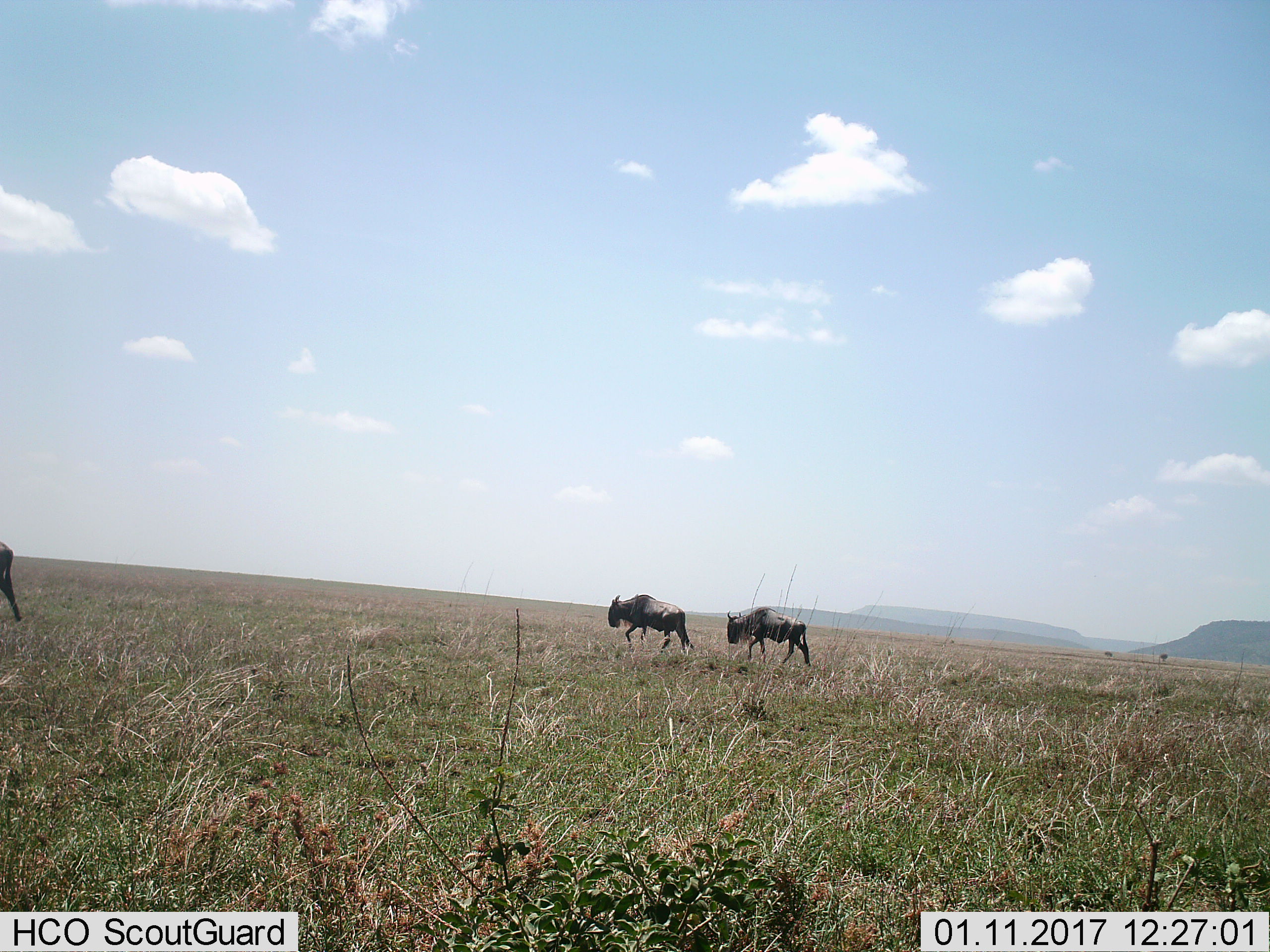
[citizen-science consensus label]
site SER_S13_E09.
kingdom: Animalia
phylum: Chordata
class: Mammalia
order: Artiodactyla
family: Bovidae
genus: Connochaetes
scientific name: Connochaetes taurinus taurinus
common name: blue wildebeest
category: wildebeestblue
Wildebeestblue (blue wildebeest) (Connochaetes taurinus taurinus), count 3. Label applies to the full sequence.